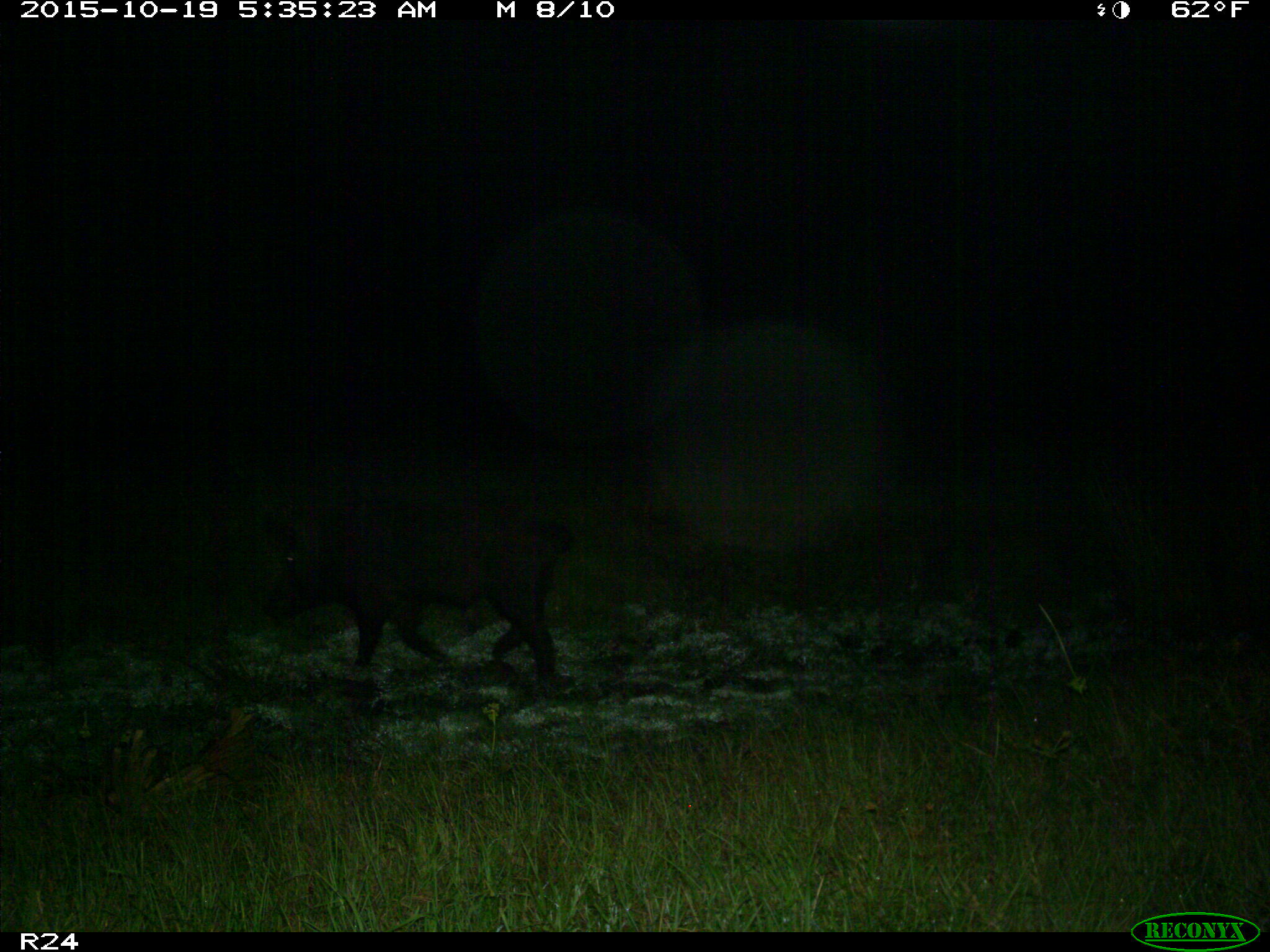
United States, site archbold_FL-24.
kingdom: Animalia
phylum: Chordata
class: Mammalia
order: Artiodactyla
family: Suidae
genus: Sus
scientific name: Sus scrofa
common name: wild boar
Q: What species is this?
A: Sus scrofa (wild boar).